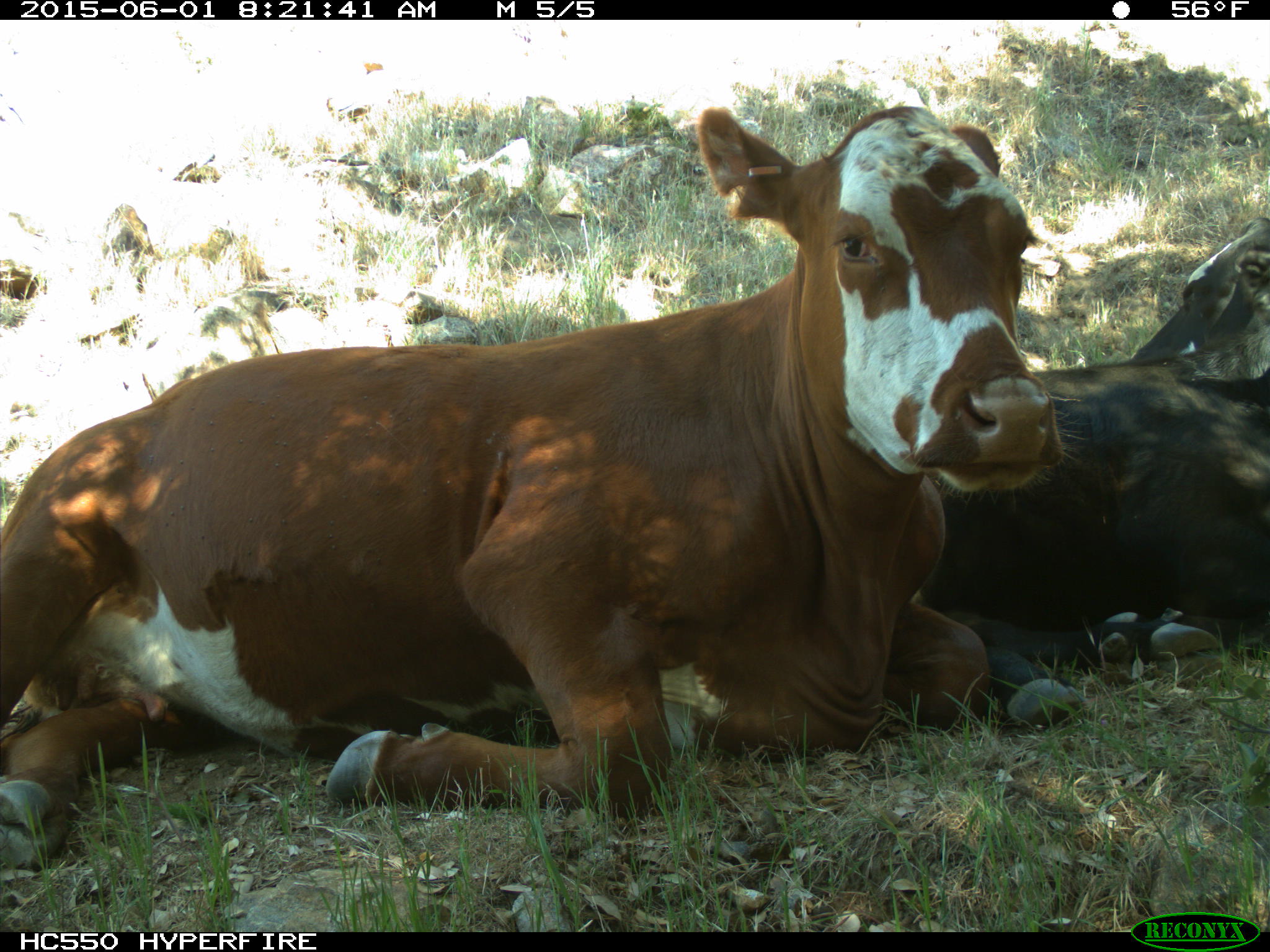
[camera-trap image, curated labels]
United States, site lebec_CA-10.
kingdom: Animalia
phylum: Chordata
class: Mammalia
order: Artiodactyla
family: Bovidae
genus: Bos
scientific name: Bos taurus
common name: domestic cow